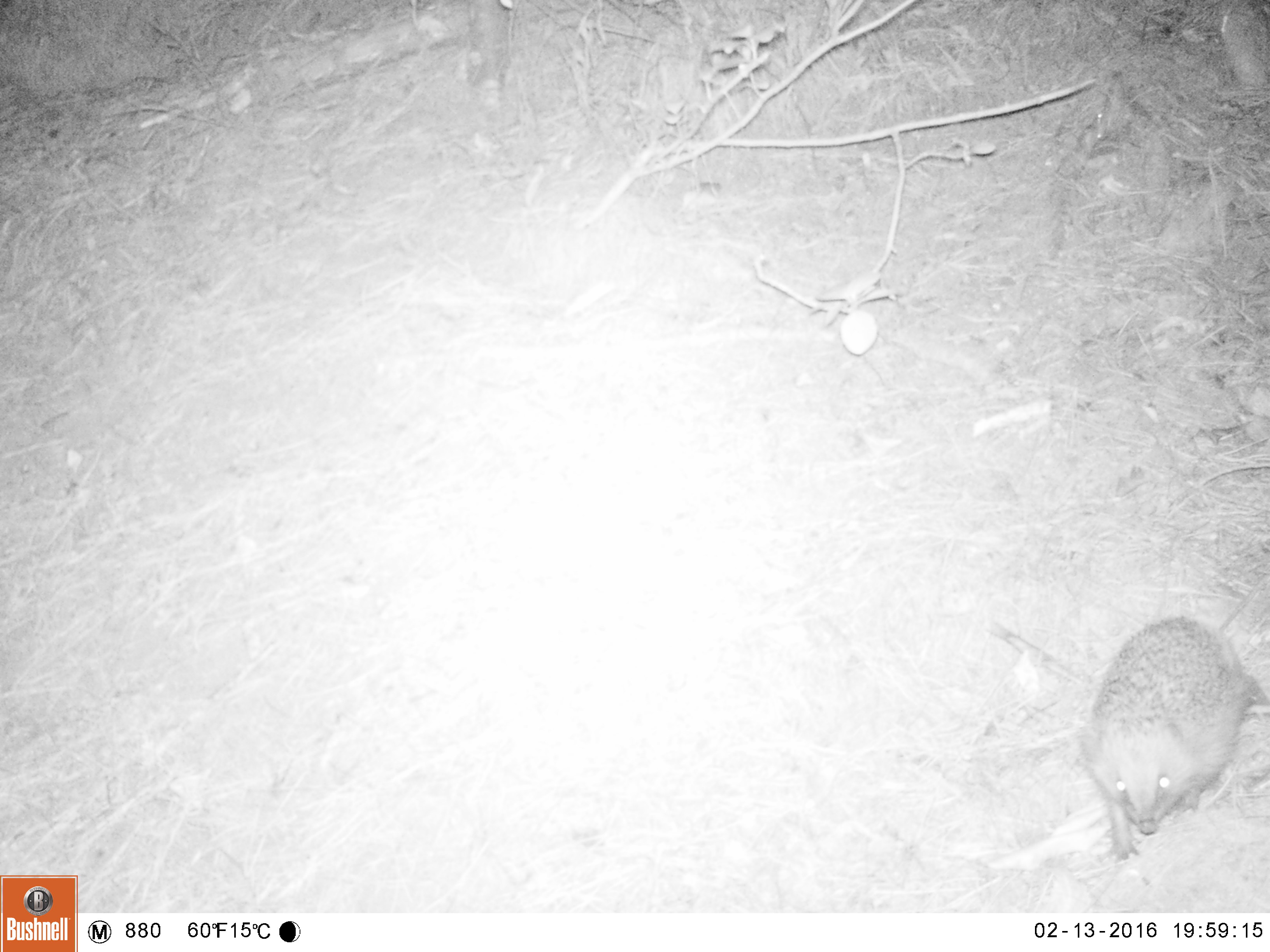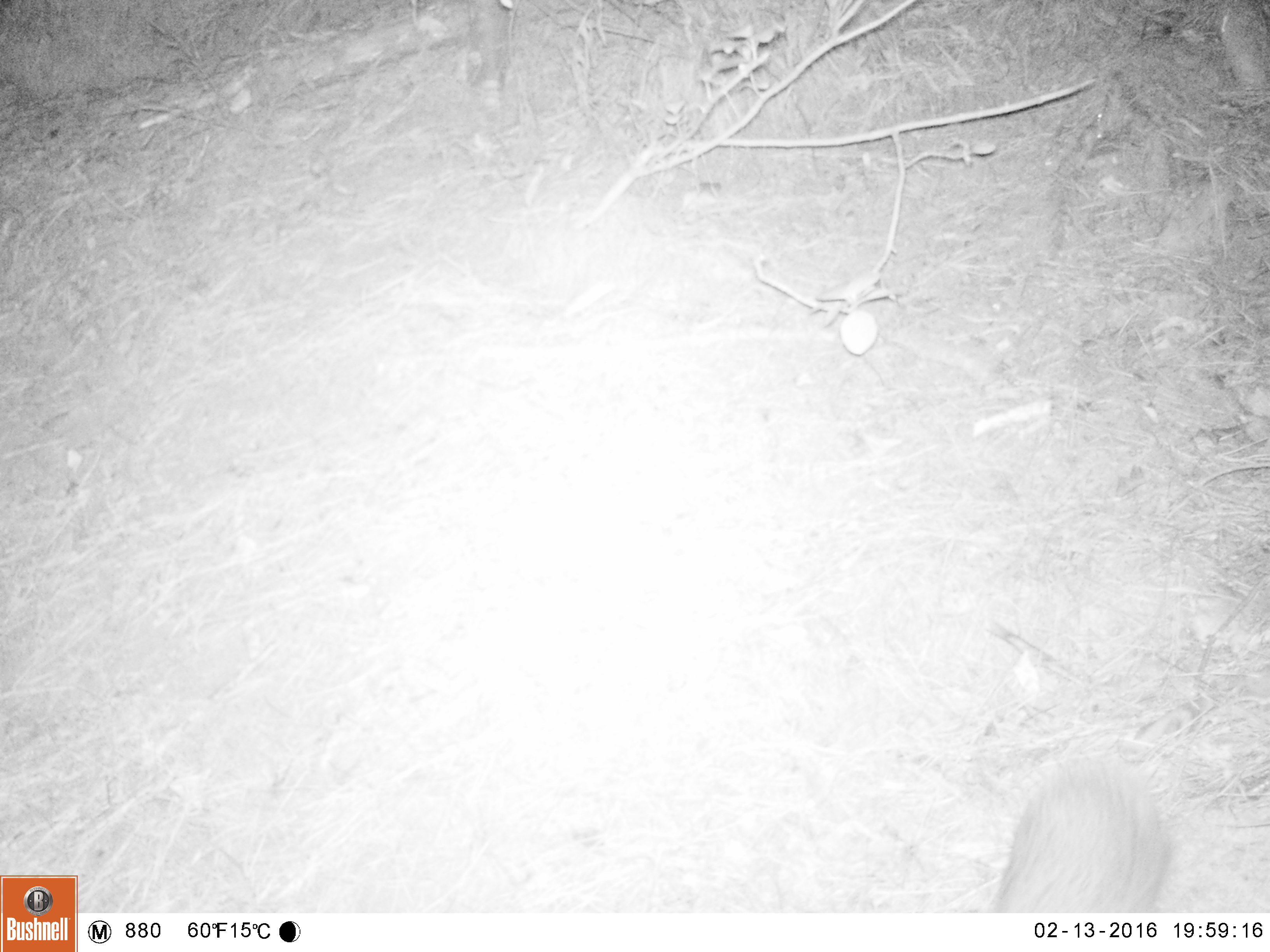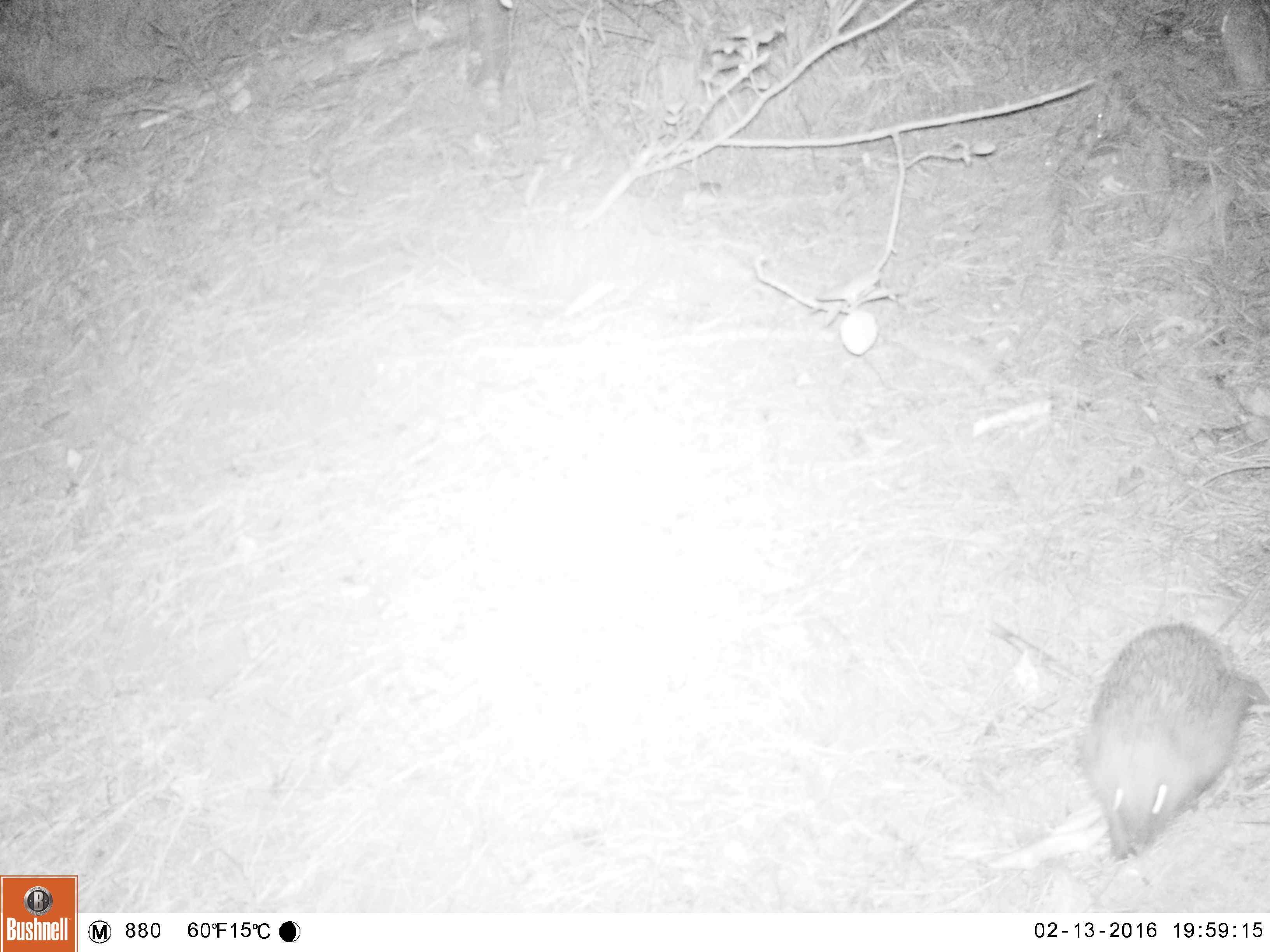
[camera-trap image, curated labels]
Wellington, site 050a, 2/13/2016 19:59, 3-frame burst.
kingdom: Animalia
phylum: Chordata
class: Mammalia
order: Eulipotyphla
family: Erinaceidae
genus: Erinaceus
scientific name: Erinaceus europaeus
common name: hedgehog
Hedgehog (Erinaceus europaeus).